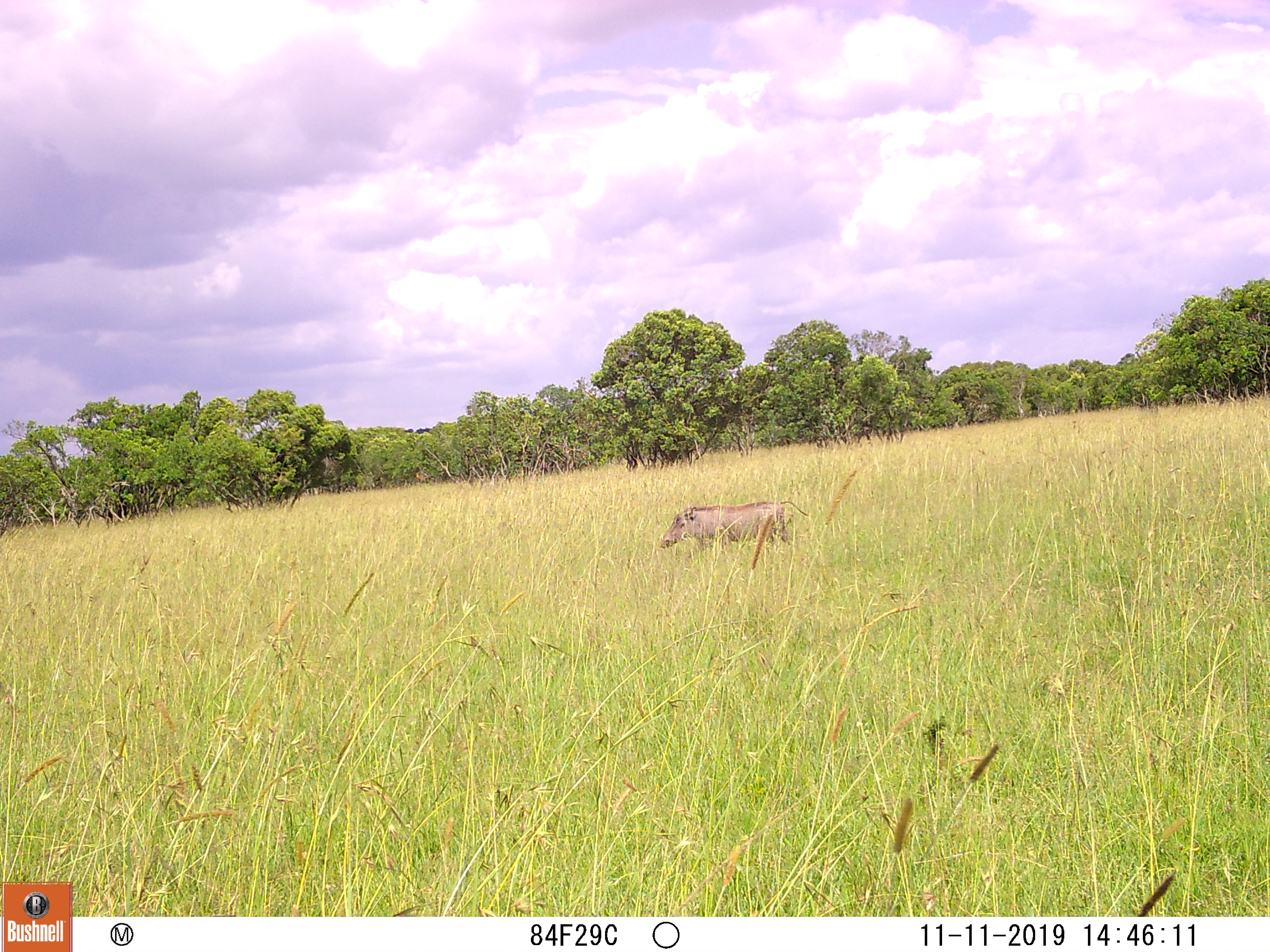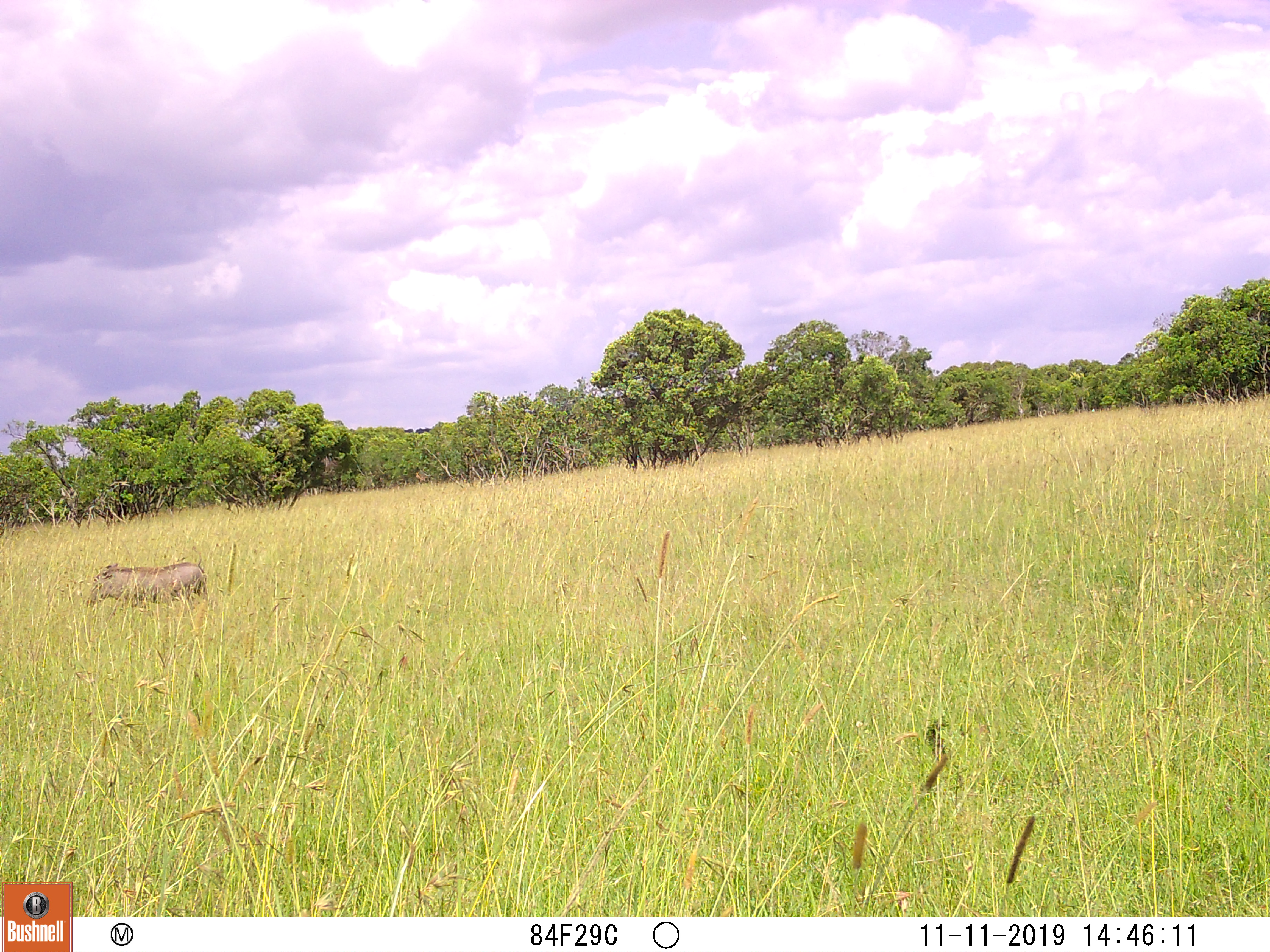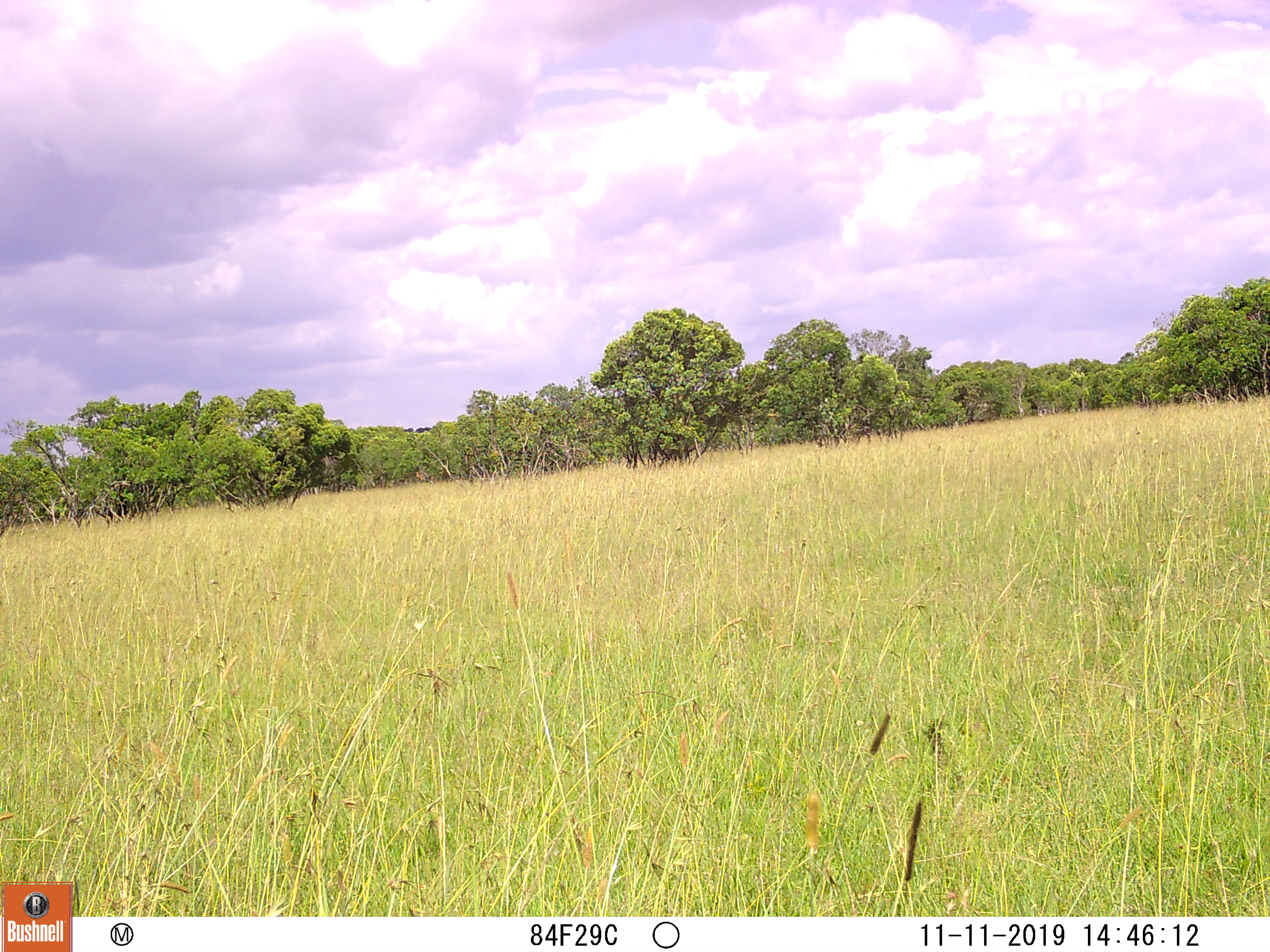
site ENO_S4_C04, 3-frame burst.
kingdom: Animalia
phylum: Chordata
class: Mammalia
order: Artiodactyla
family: Suidae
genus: Phacochoerus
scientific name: Phacochoerus africanus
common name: warthog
Warthog (Phacochoerus africanus), count 1. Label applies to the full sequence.